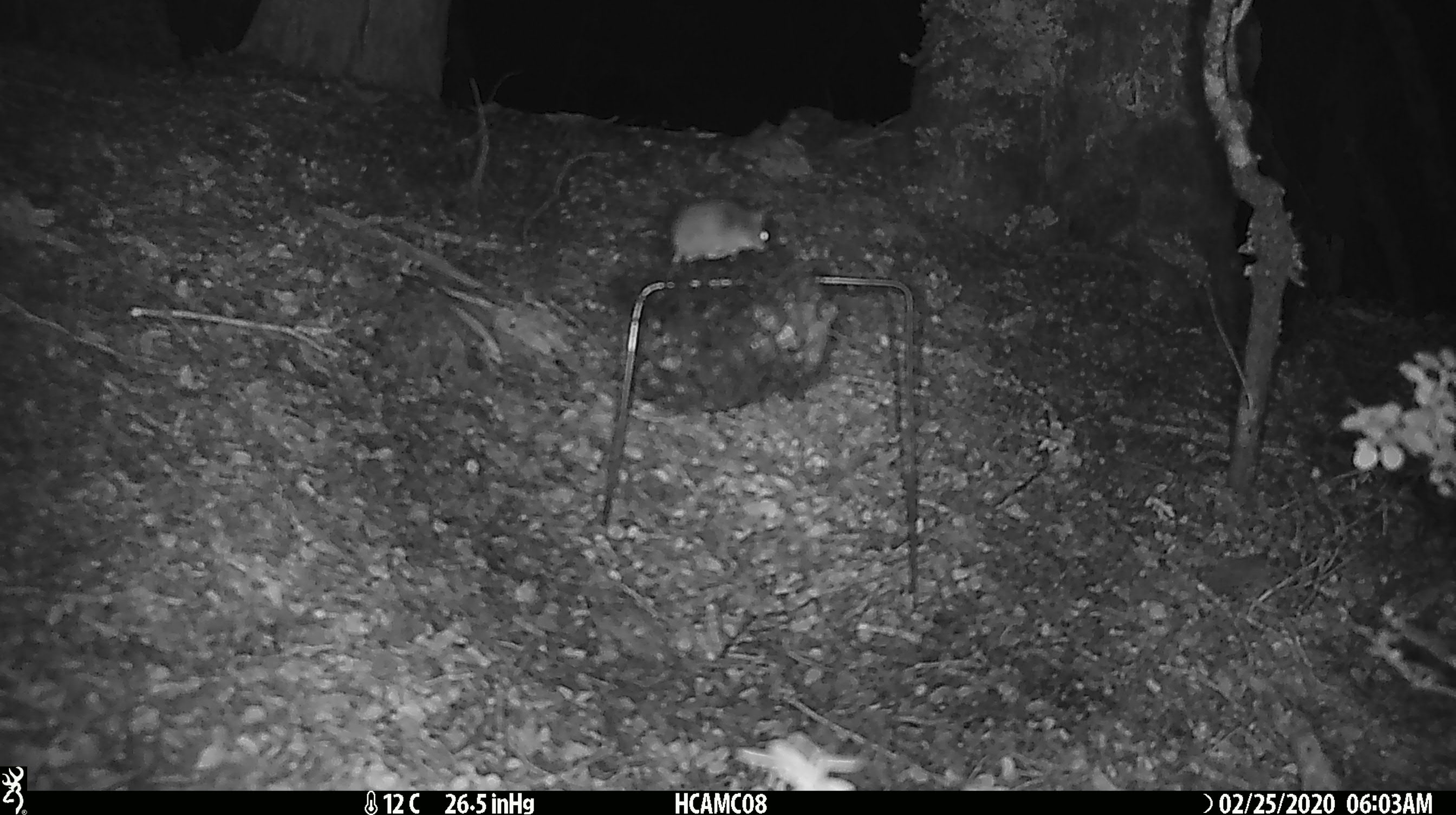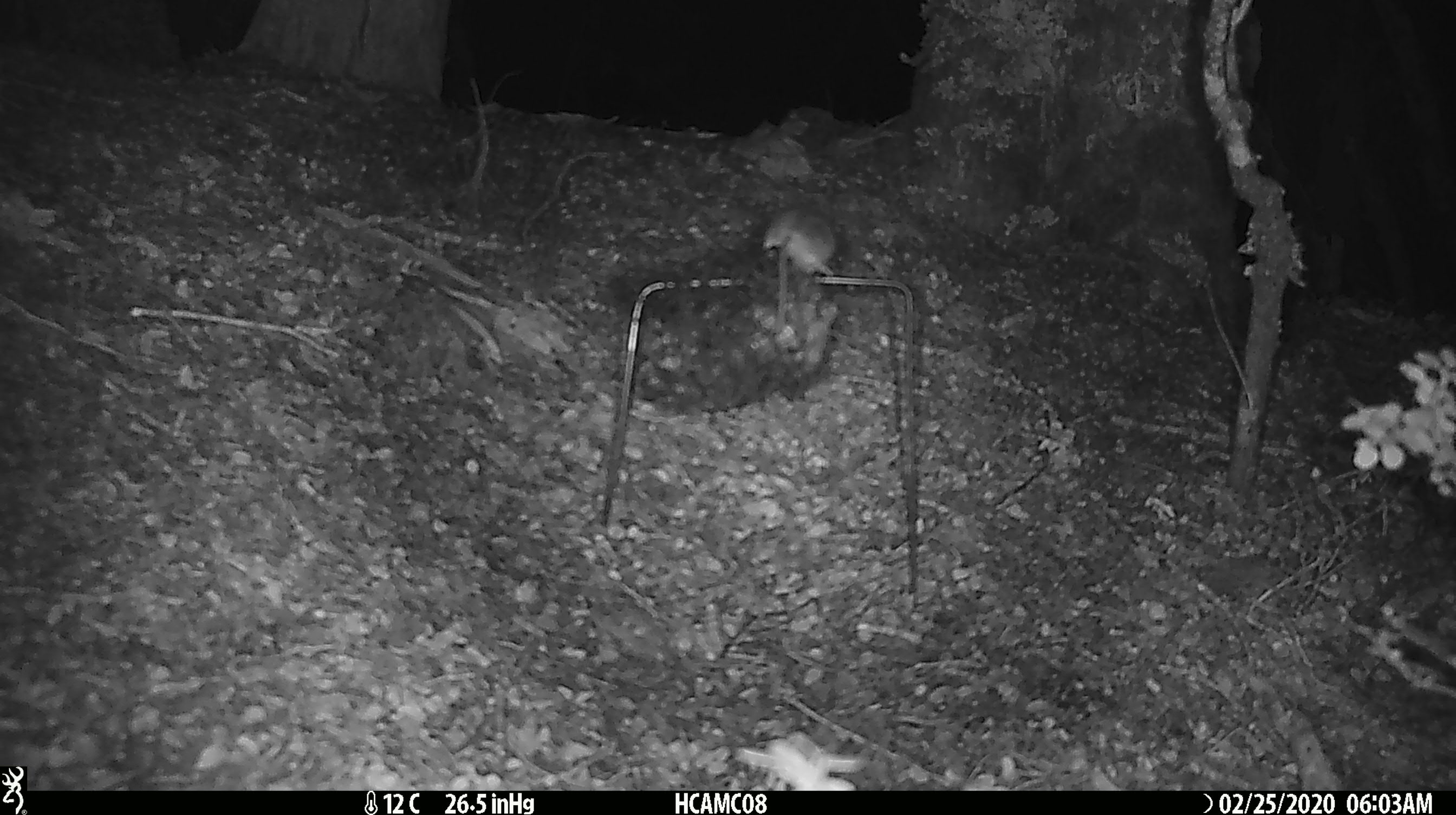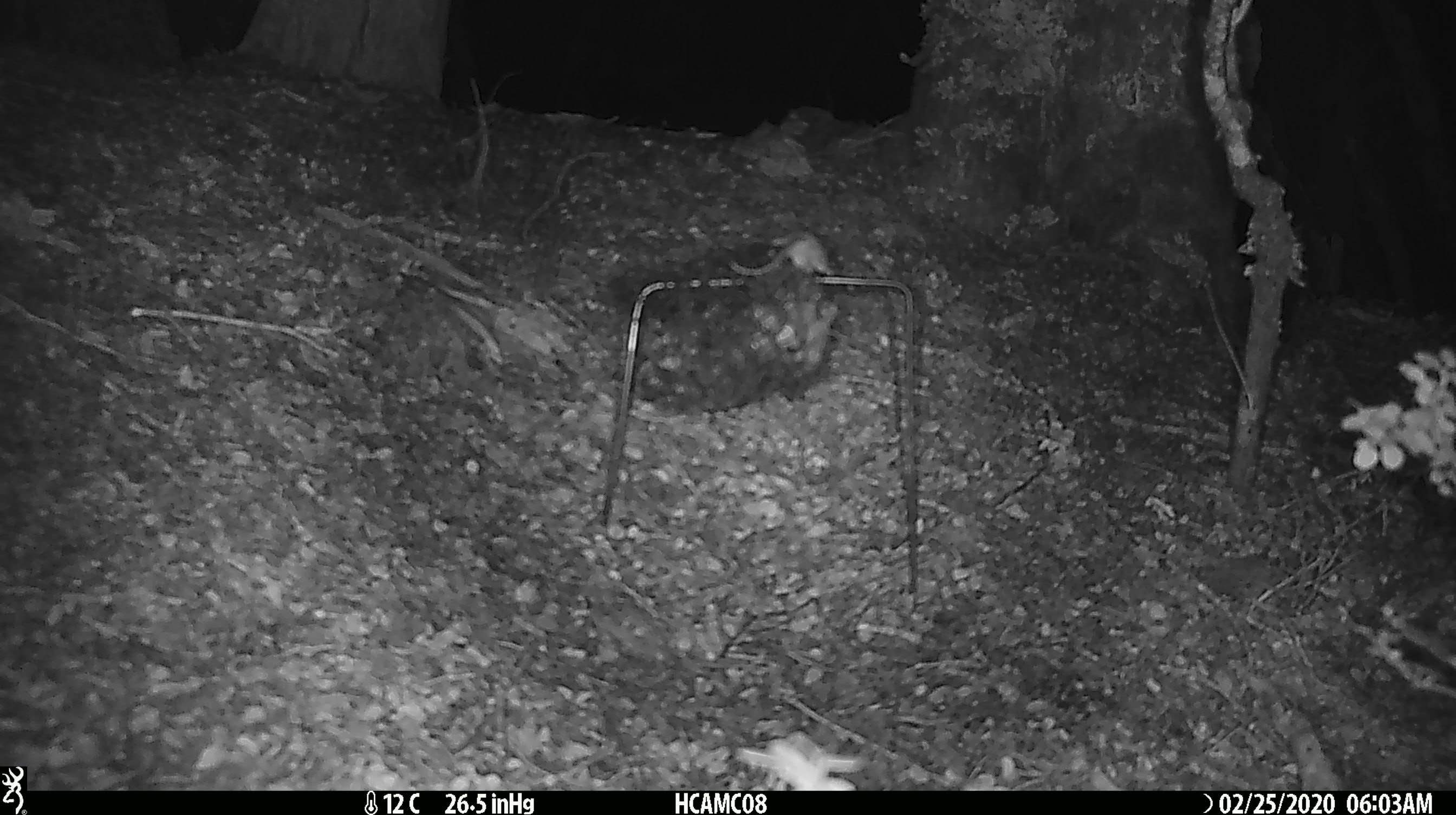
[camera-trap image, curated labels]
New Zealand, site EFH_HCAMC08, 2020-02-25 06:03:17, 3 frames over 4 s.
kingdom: Animalia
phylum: Chordata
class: Mammalia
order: Rodentia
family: Muridae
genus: Mus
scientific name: Mus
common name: mouse